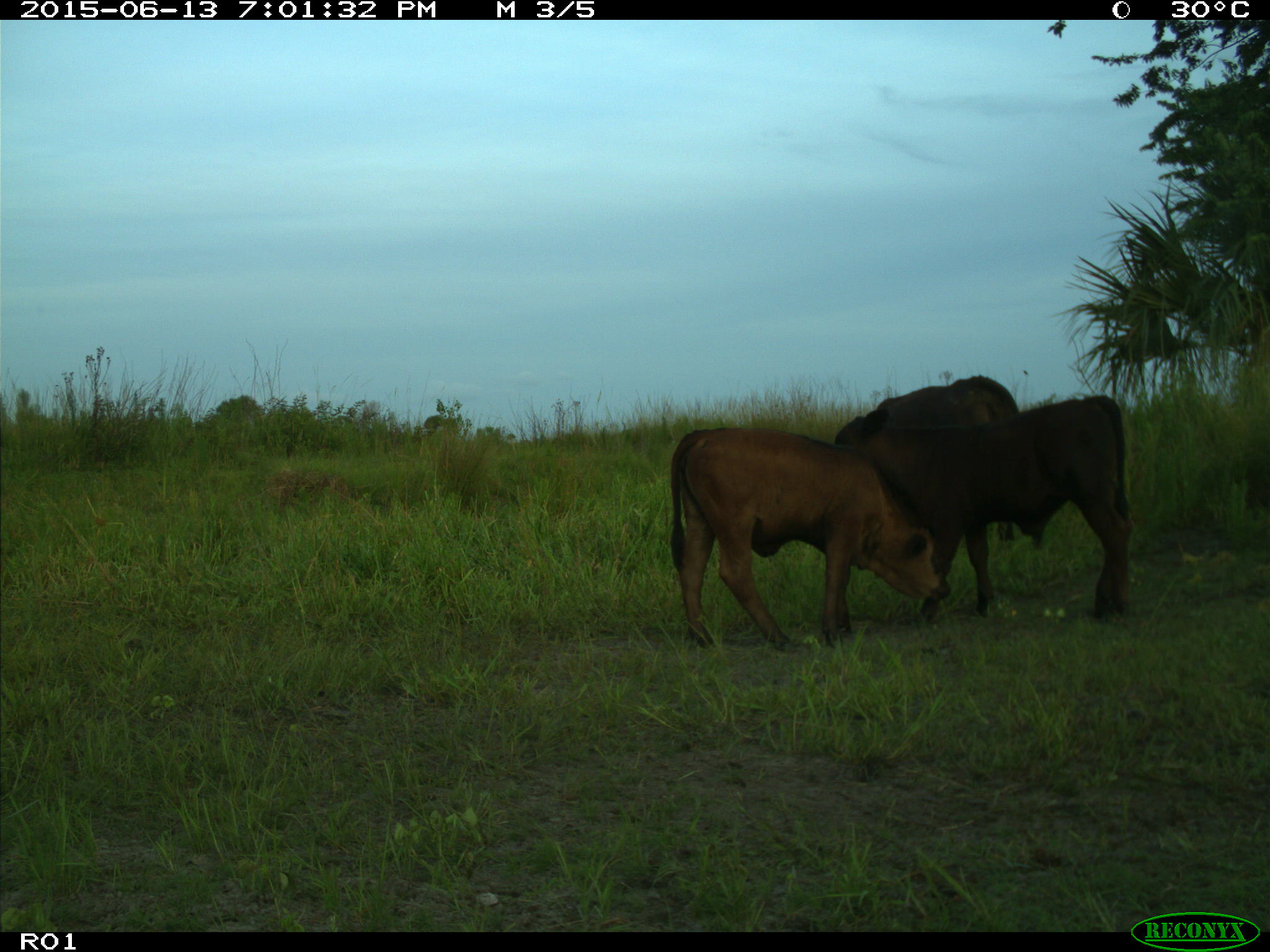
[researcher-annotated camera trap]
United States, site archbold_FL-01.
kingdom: Animalia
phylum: Chordata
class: Mammalia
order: Artiodactyla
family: Bovidae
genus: Bos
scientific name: Bos taurus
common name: domestic cow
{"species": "Bos taurus (domestic cow)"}